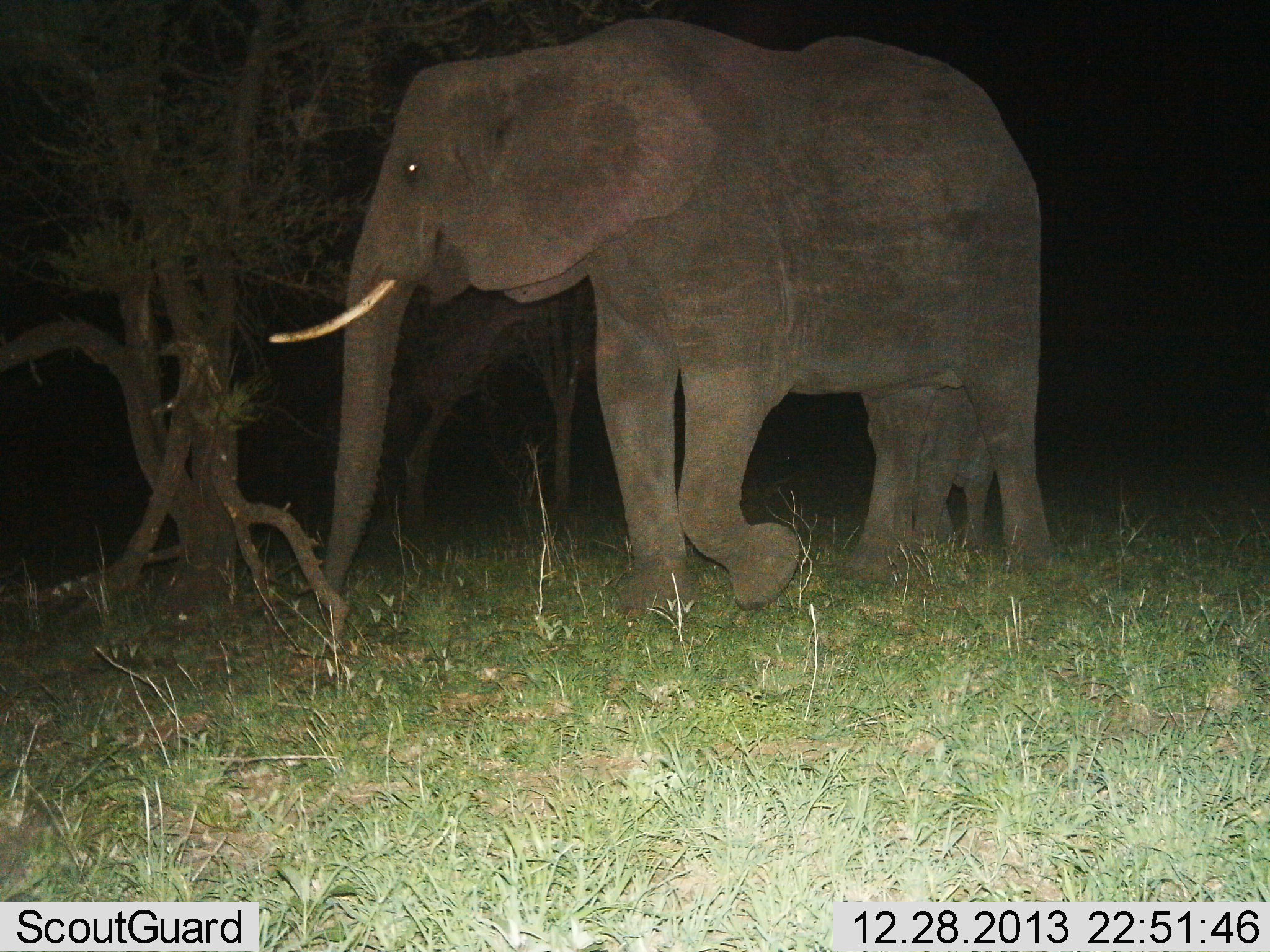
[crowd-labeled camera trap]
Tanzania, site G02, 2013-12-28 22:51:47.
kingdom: Animalia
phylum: Chordata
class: Mammalia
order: Proboscidea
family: Elephantidae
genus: Loxodonta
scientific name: Loxodonta africana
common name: african bush elephant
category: elephant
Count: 2.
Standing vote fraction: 20%.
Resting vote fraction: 0%.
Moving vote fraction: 80%.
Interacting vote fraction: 0%.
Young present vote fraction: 50%.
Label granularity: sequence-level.